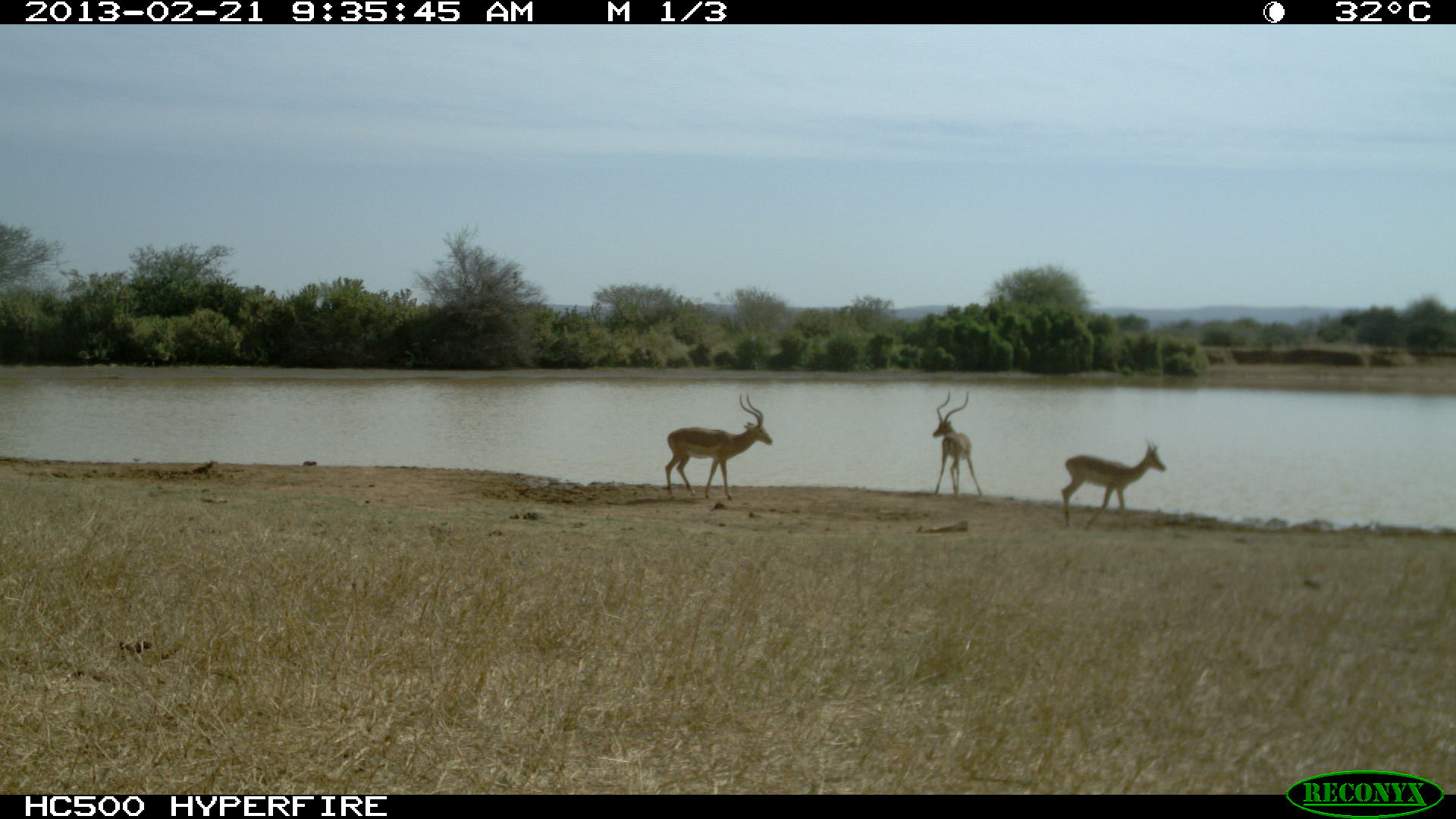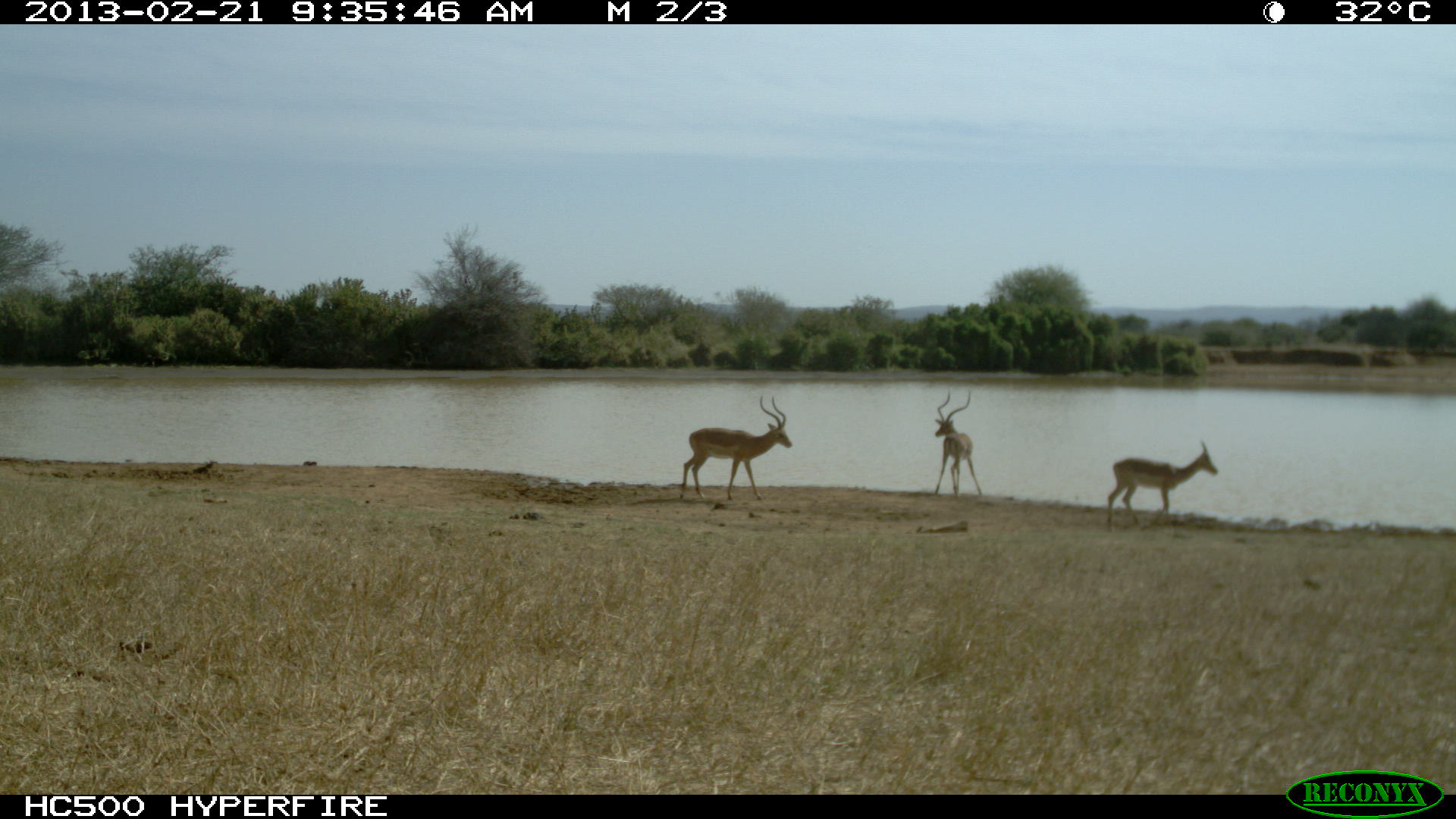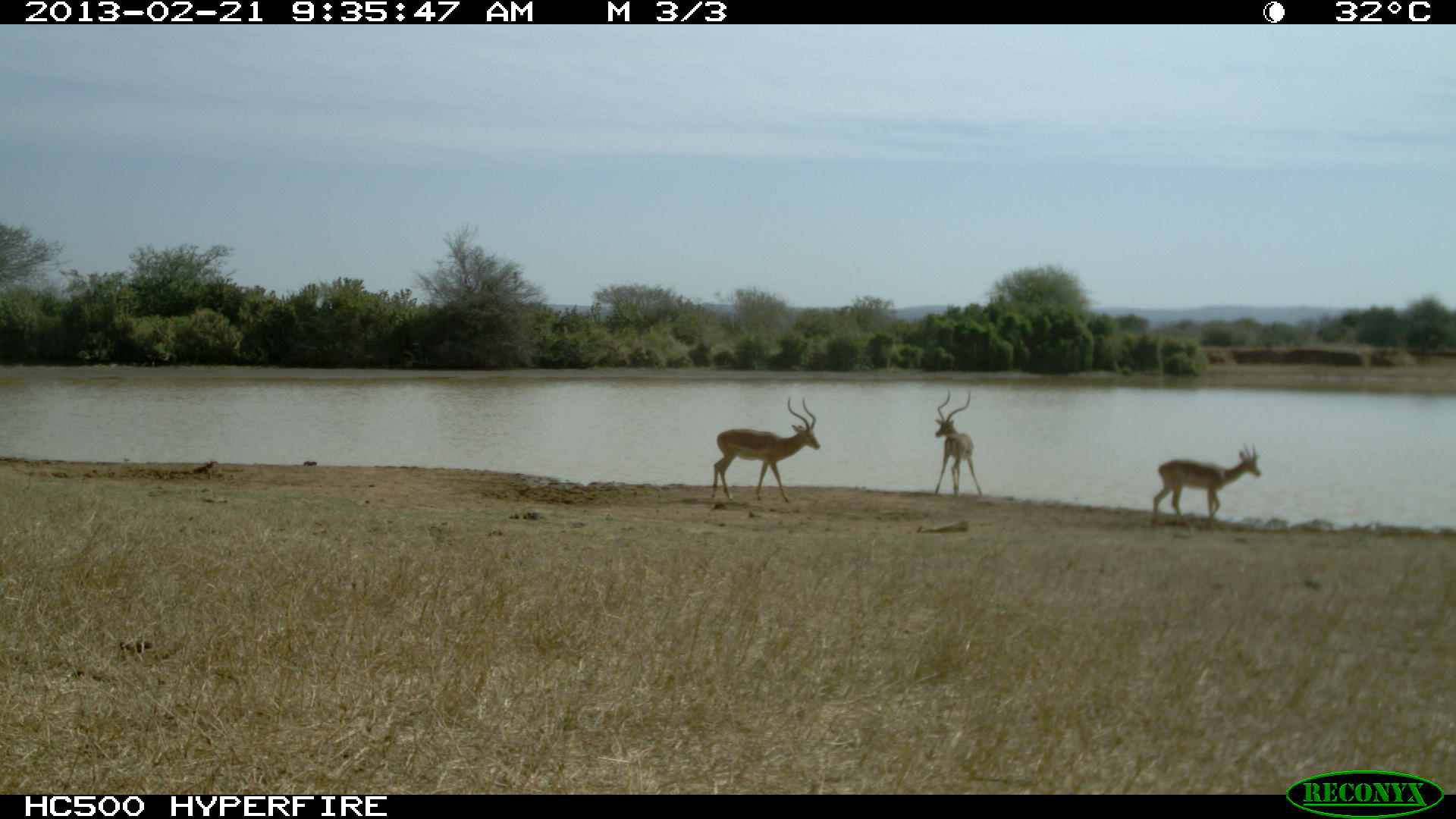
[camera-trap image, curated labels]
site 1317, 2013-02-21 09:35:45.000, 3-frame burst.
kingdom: Animalia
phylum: Chordata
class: Mammalia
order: Artiodactyla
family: Bovidae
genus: Aepyceros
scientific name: Aepyceros melampus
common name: impala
Aepyceros melampus (impala), count 3.